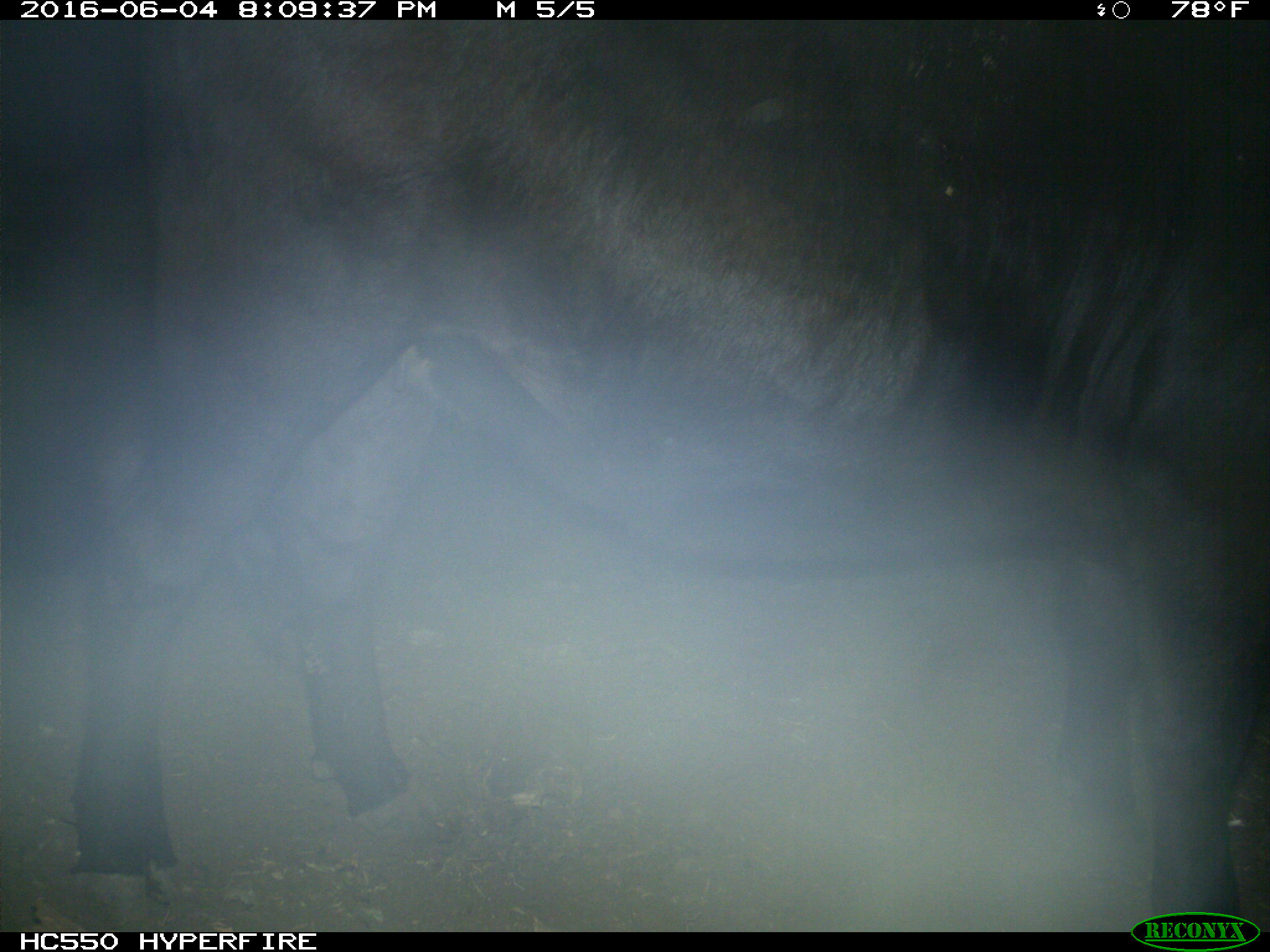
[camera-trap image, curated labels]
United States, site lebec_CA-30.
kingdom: Animalia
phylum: Chordata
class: Mammalia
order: Artiodactyla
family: Bovidae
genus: Bos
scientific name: Bos taurus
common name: domestic cow